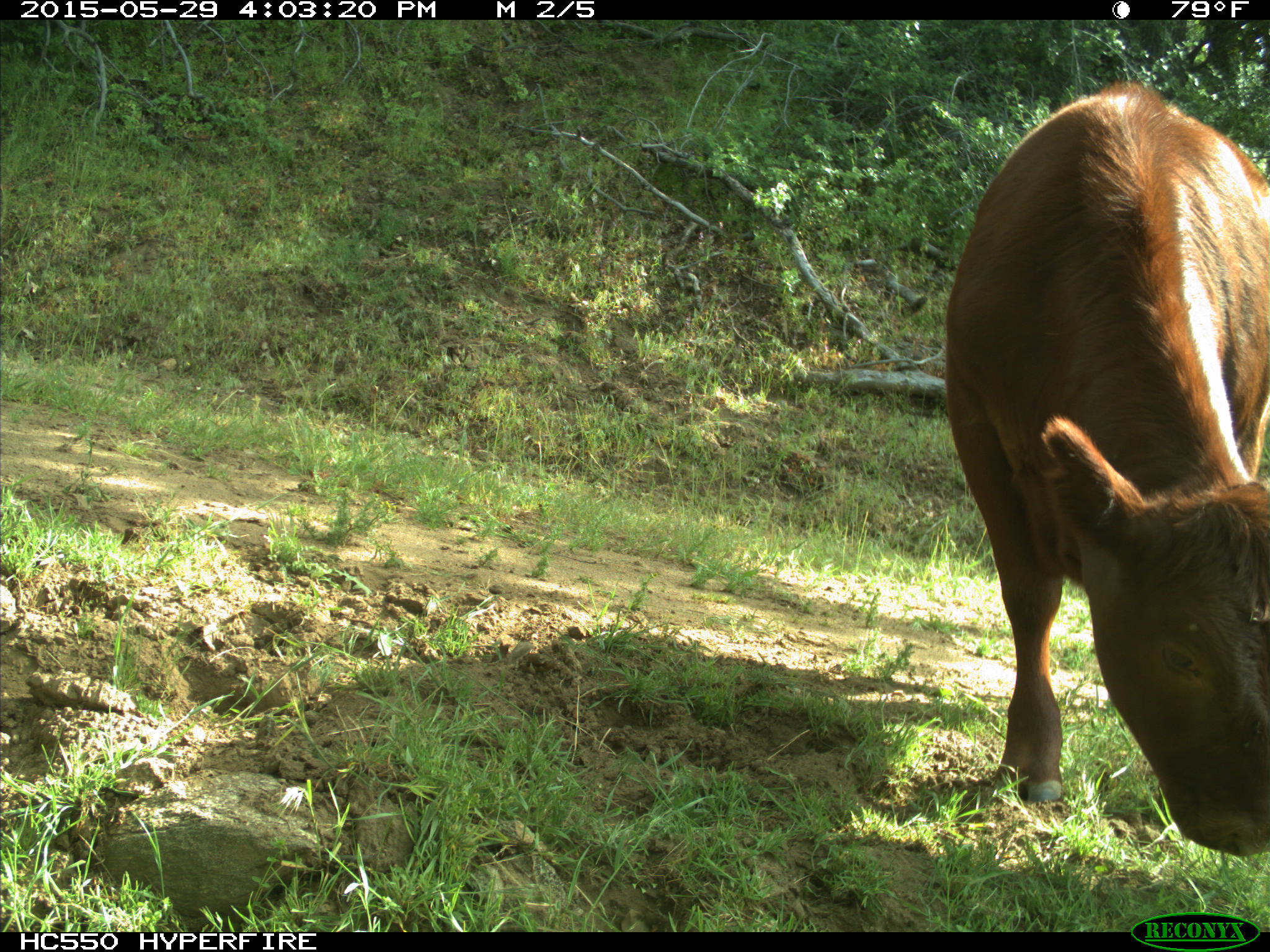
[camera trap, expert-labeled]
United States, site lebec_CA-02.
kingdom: Animalia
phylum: Chordata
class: Mammalia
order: Artiodactyla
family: Bovidae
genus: Bos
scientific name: Bos taurus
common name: domestic cow